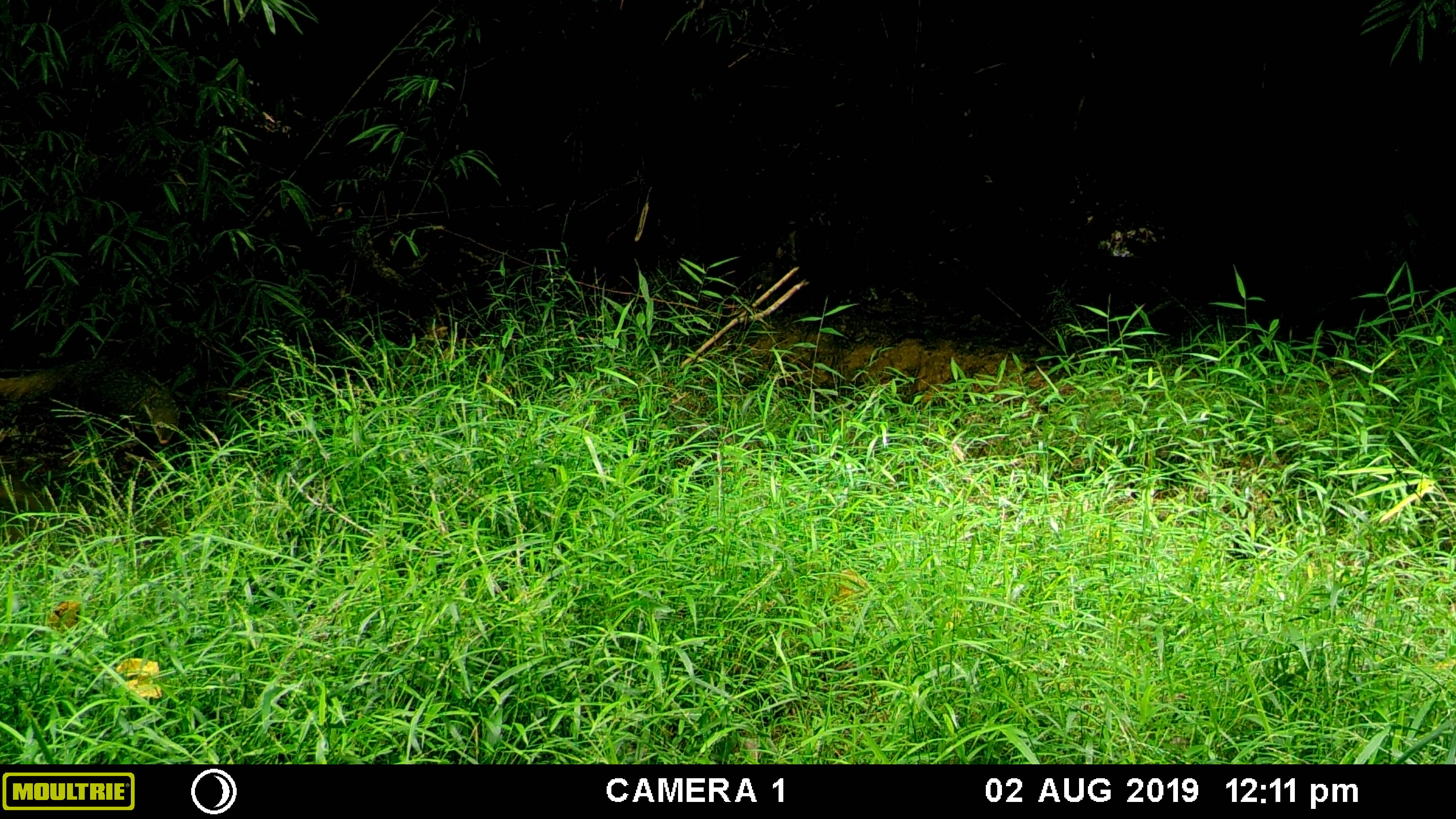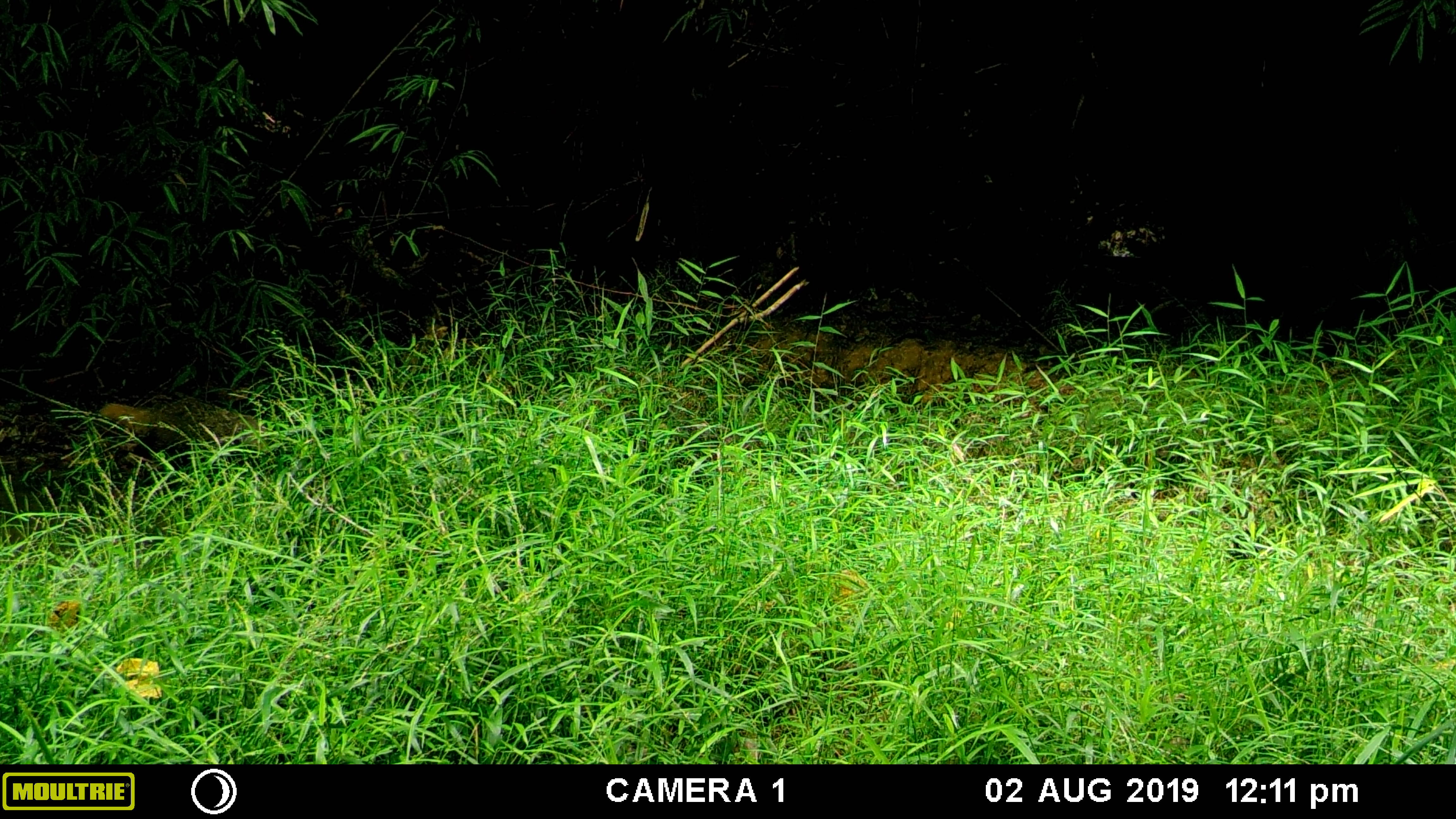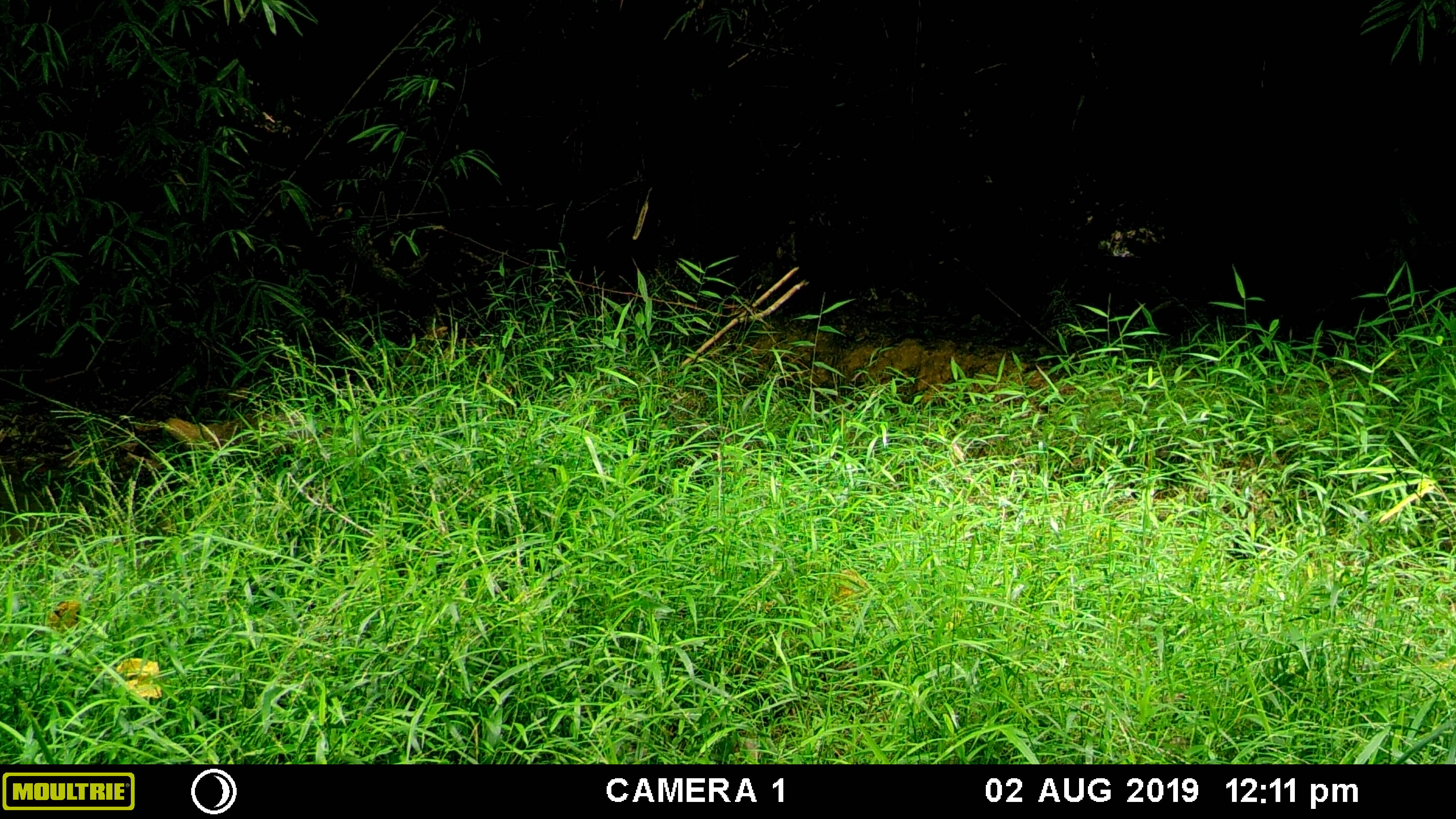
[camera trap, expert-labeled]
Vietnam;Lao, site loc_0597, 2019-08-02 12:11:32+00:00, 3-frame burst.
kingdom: Animalia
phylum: Chordata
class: Mammalia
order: Carnivora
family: Herpestidae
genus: Urva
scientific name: Urva urva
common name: crab-eating mongoose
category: crab eating mongoose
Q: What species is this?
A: Crab eating mongoose (crab-eating mongoose) (Urva urva).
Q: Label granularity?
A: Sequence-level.